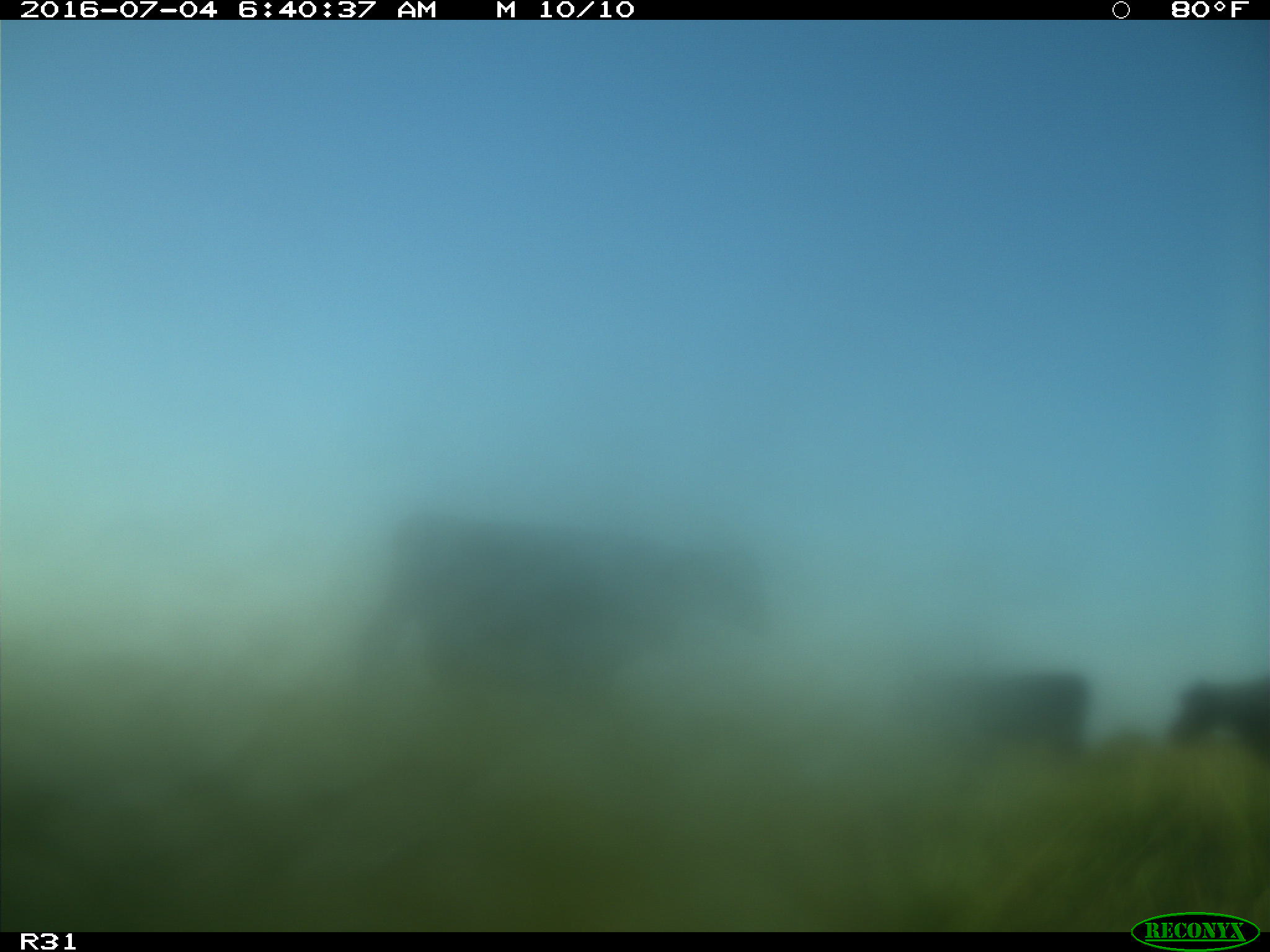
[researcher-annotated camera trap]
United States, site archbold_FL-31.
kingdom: Animalia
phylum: Chordata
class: Mammalia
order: Artiodactyla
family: Bovidae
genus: Bos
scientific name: Bos taurus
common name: domestic cow